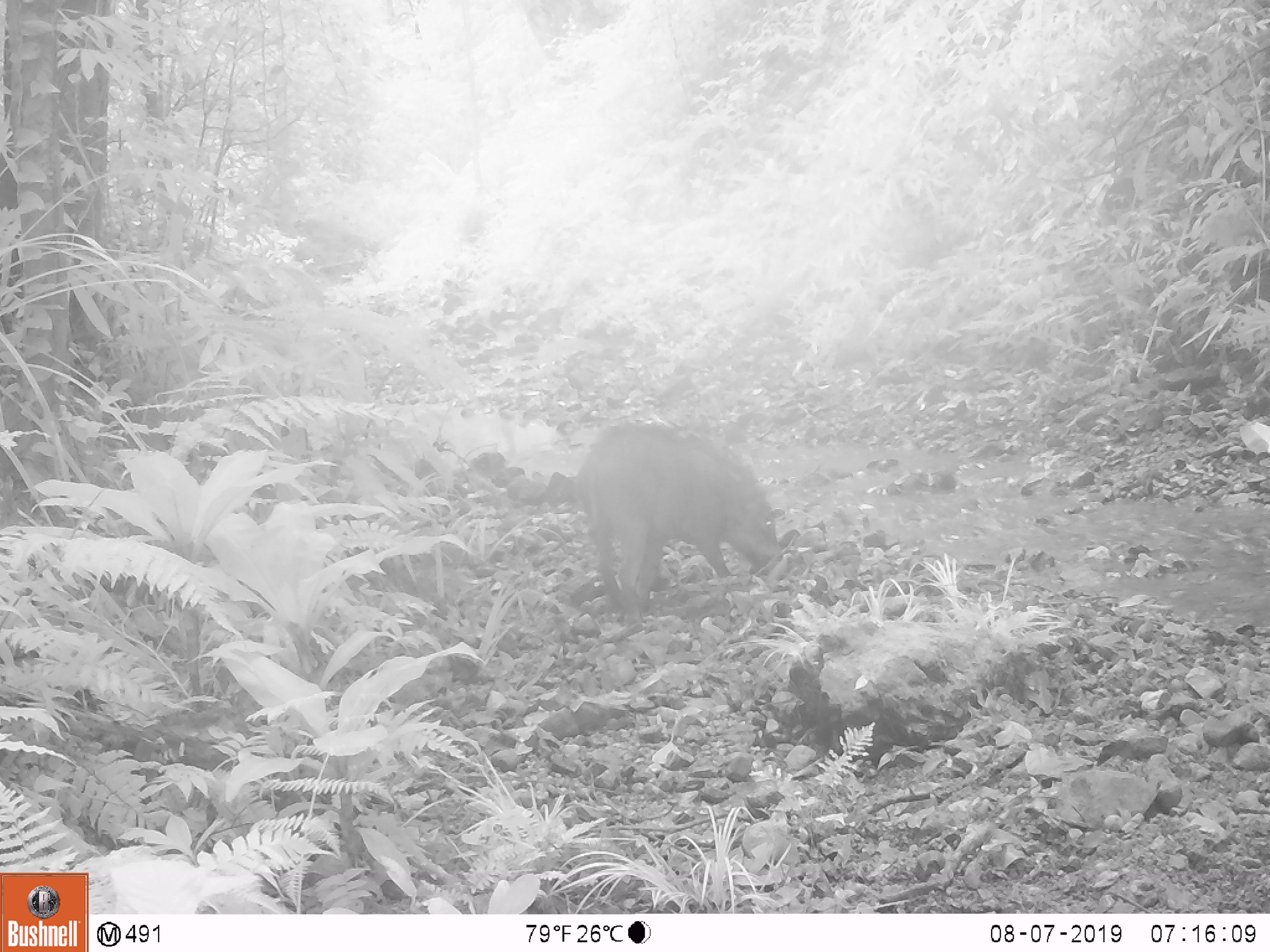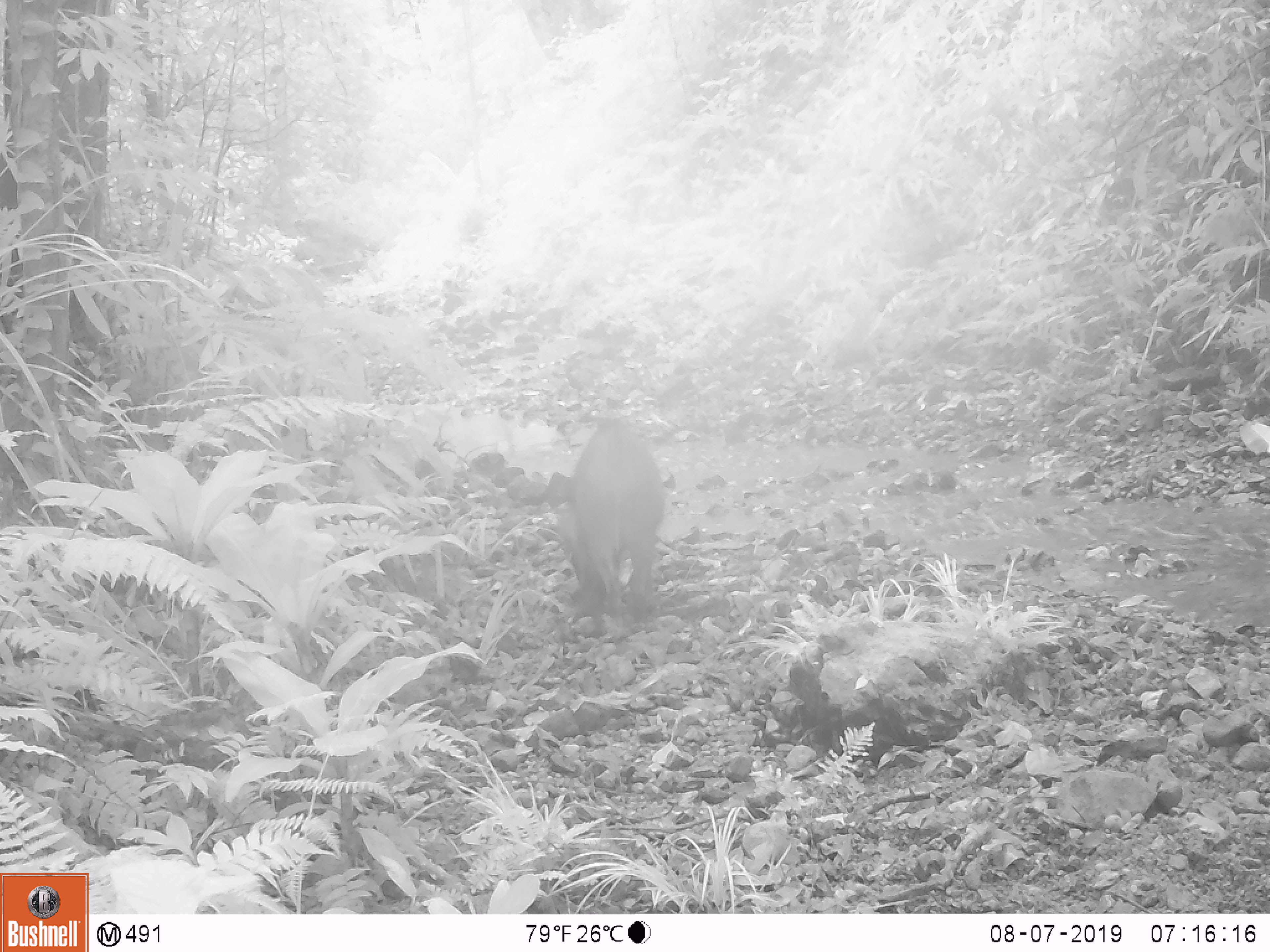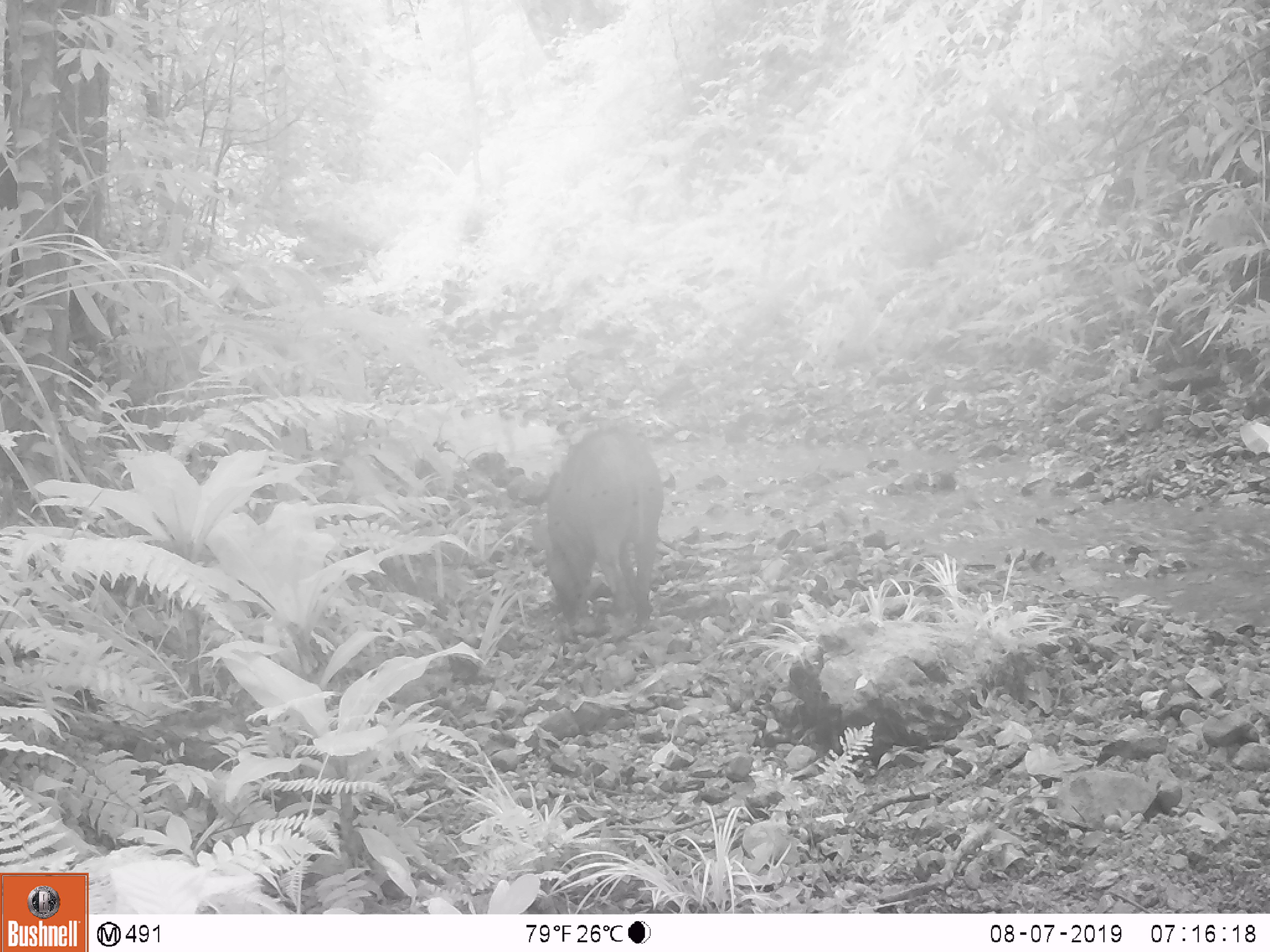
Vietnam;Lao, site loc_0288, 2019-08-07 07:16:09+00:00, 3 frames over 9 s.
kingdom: Animalia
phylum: Chordata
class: Mammalia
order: Artiodactyla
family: Suidae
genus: Sus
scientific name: Sus scrofa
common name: eurasian wild pig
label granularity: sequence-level